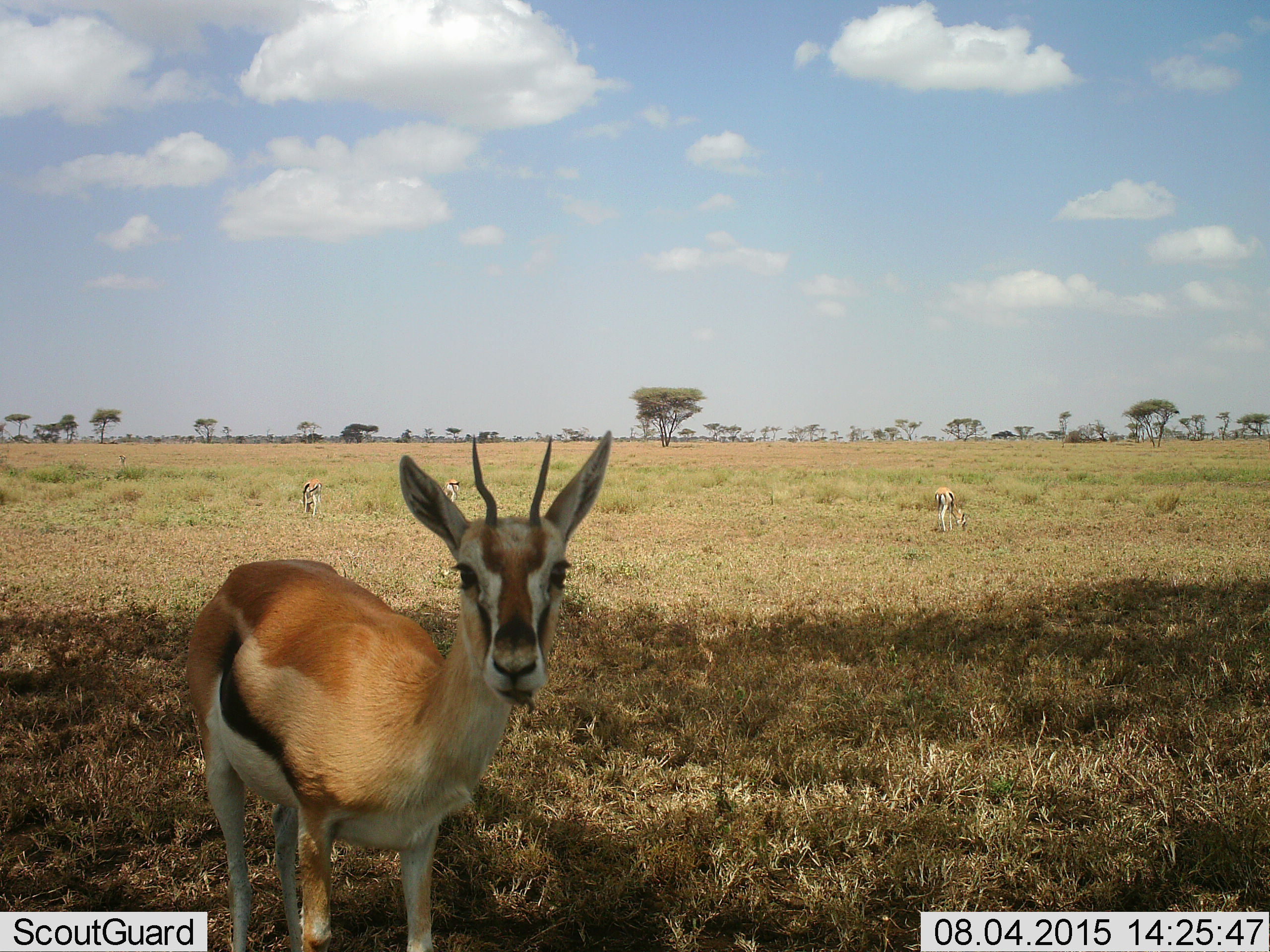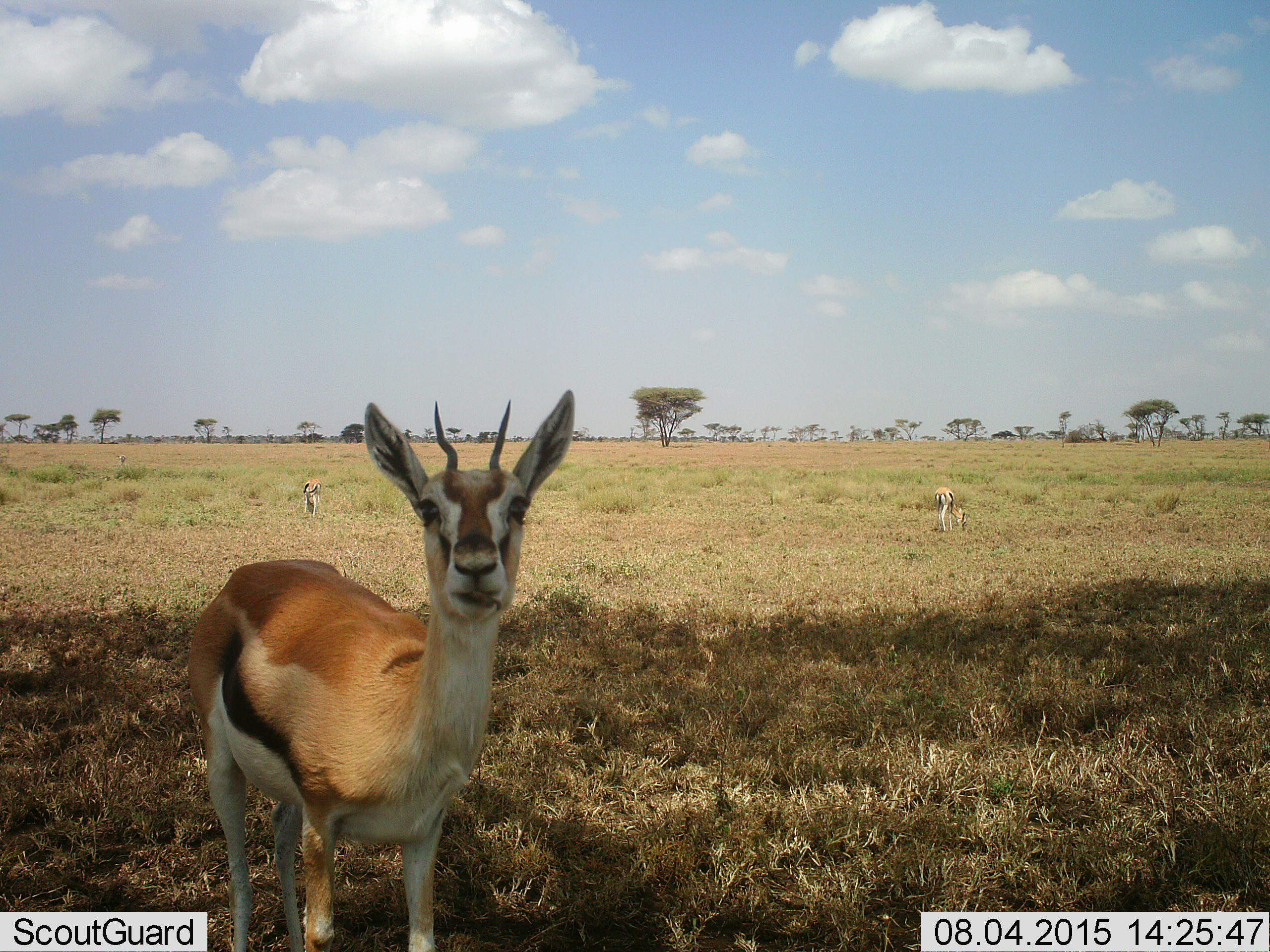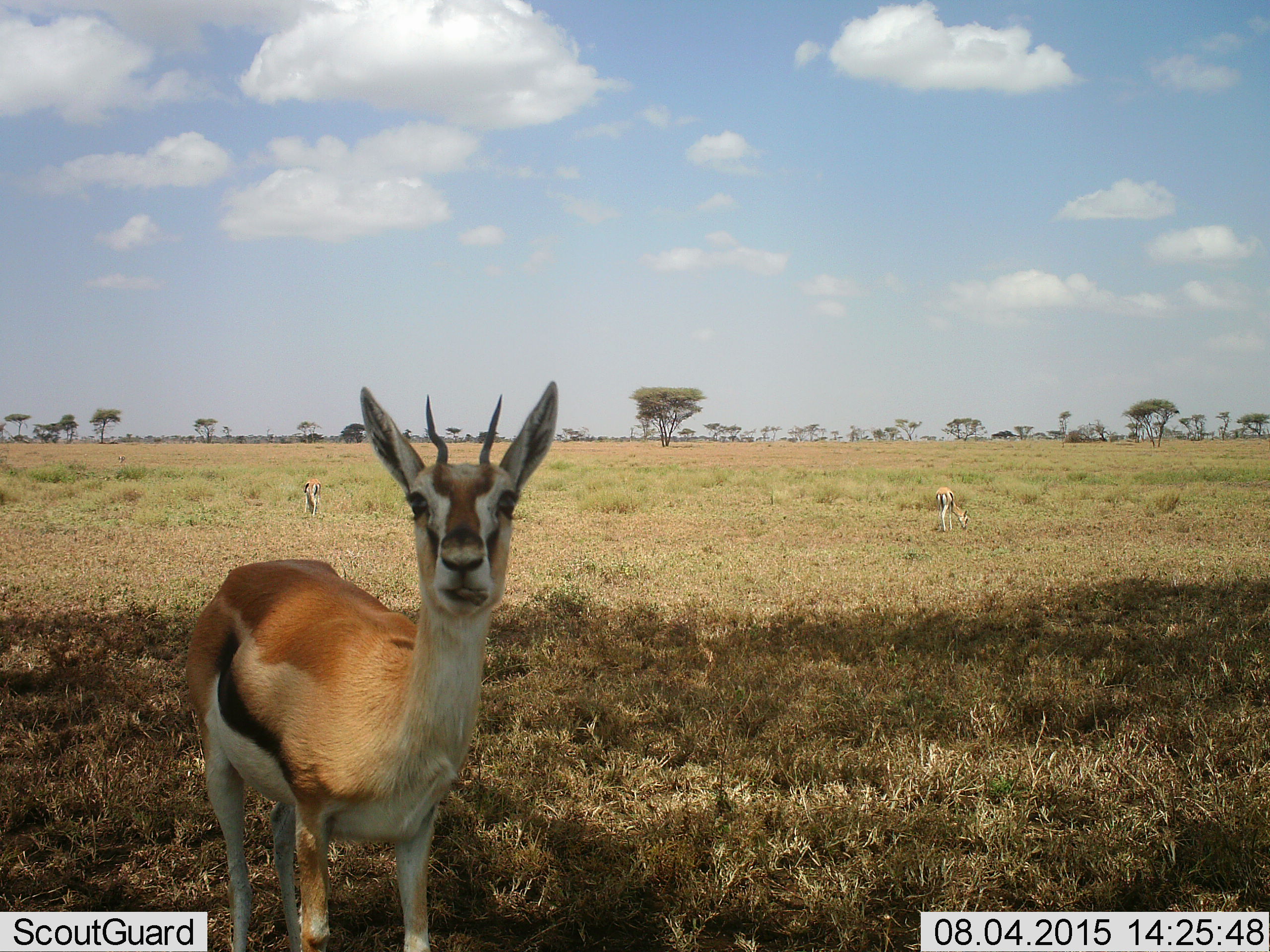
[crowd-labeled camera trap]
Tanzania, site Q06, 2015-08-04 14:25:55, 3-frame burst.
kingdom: Animalia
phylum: Chordata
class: Mammalia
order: Artiodactyla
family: Bovidae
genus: Eudorcas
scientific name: Eudorcas thomsonii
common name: thomson's gazelle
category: gazellethomsons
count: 4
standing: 90%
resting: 0%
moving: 20%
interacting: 0%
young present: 10%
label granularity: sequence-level